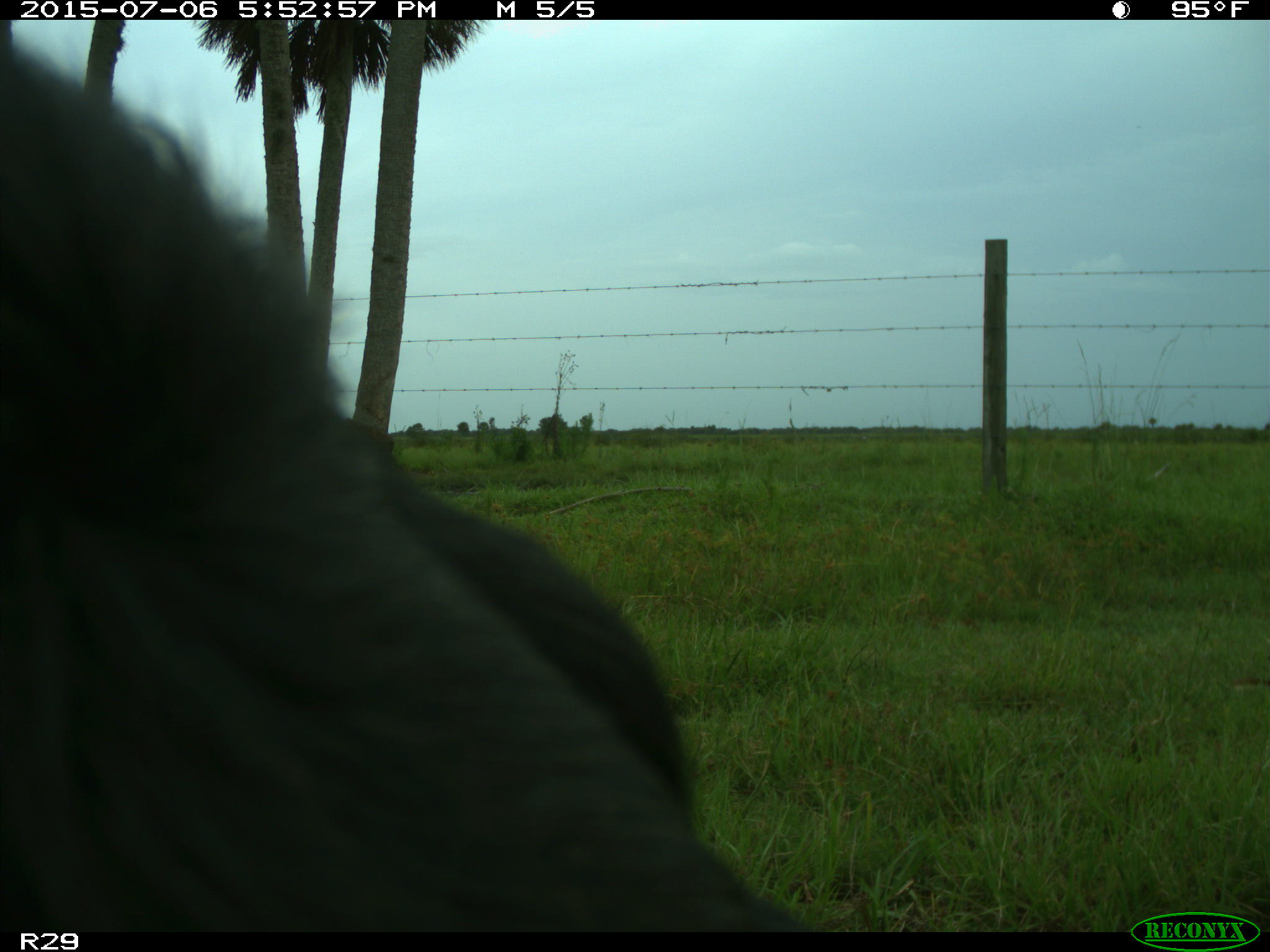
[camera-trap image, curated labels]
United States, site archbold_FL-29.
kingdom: Animalia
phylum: Chordata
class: Mammalia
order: Artiodactyla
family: Bovidae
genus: Bos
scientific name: Bos taurus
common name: domestic cow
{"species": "Bos taurus (domestic cow)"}